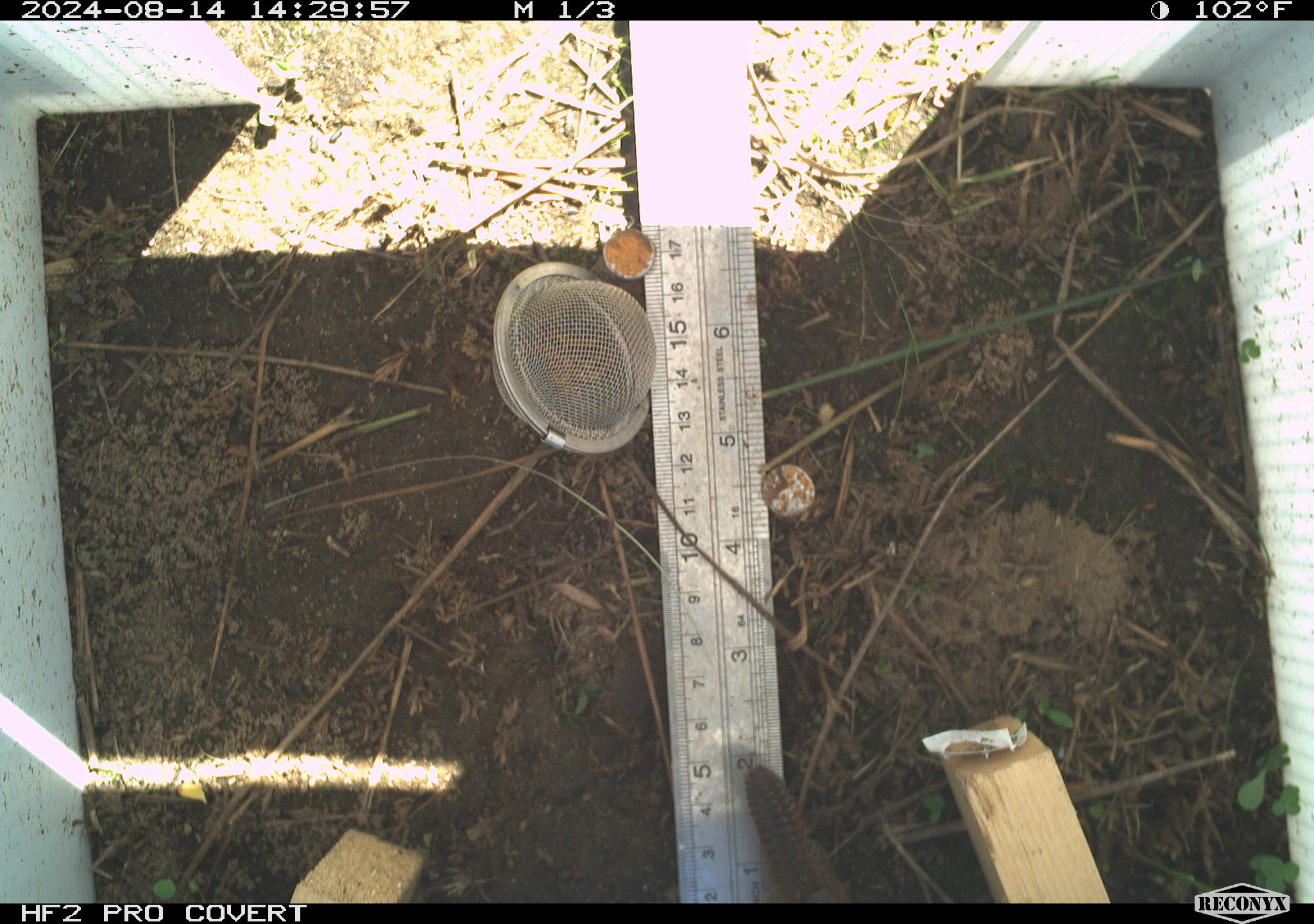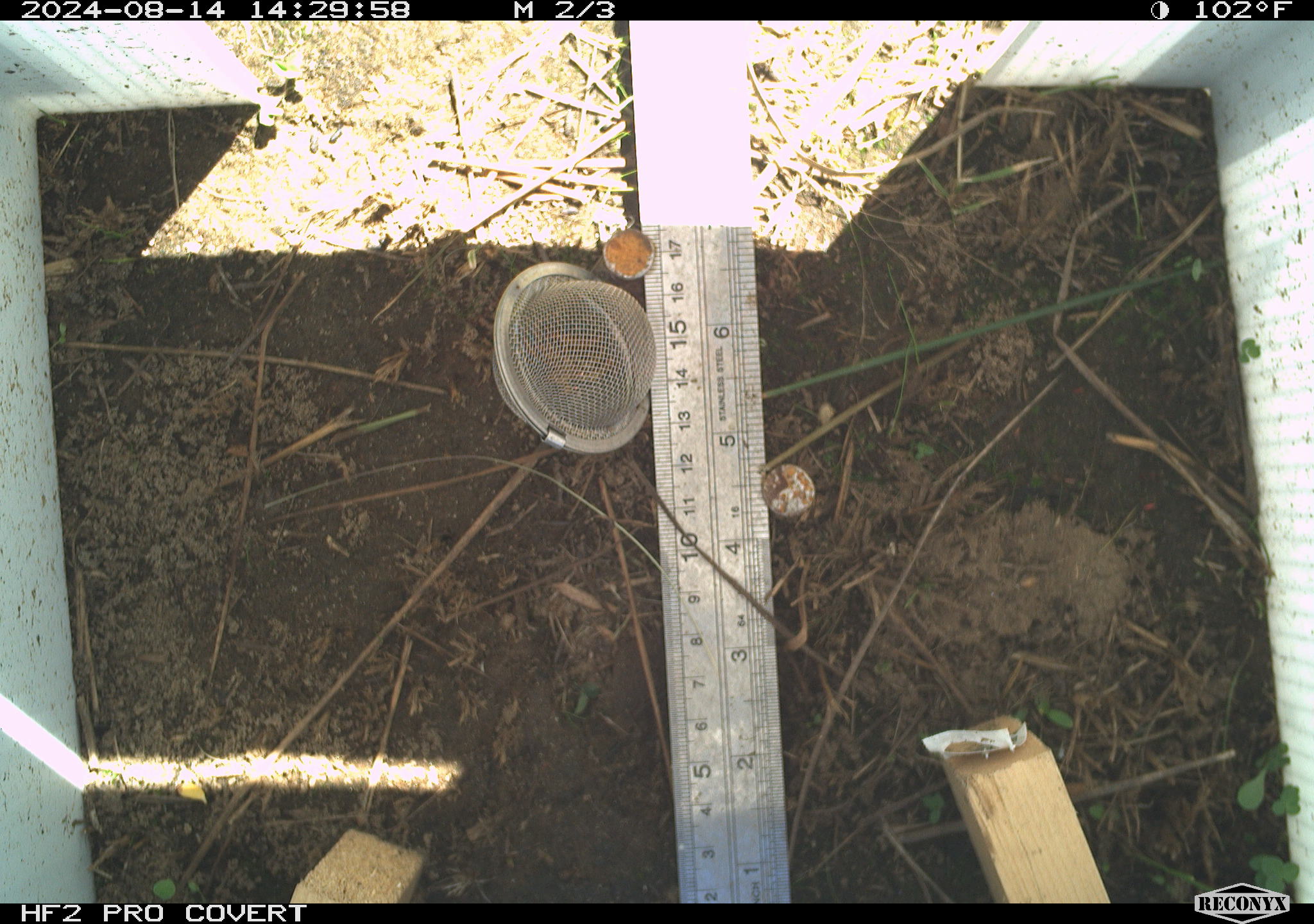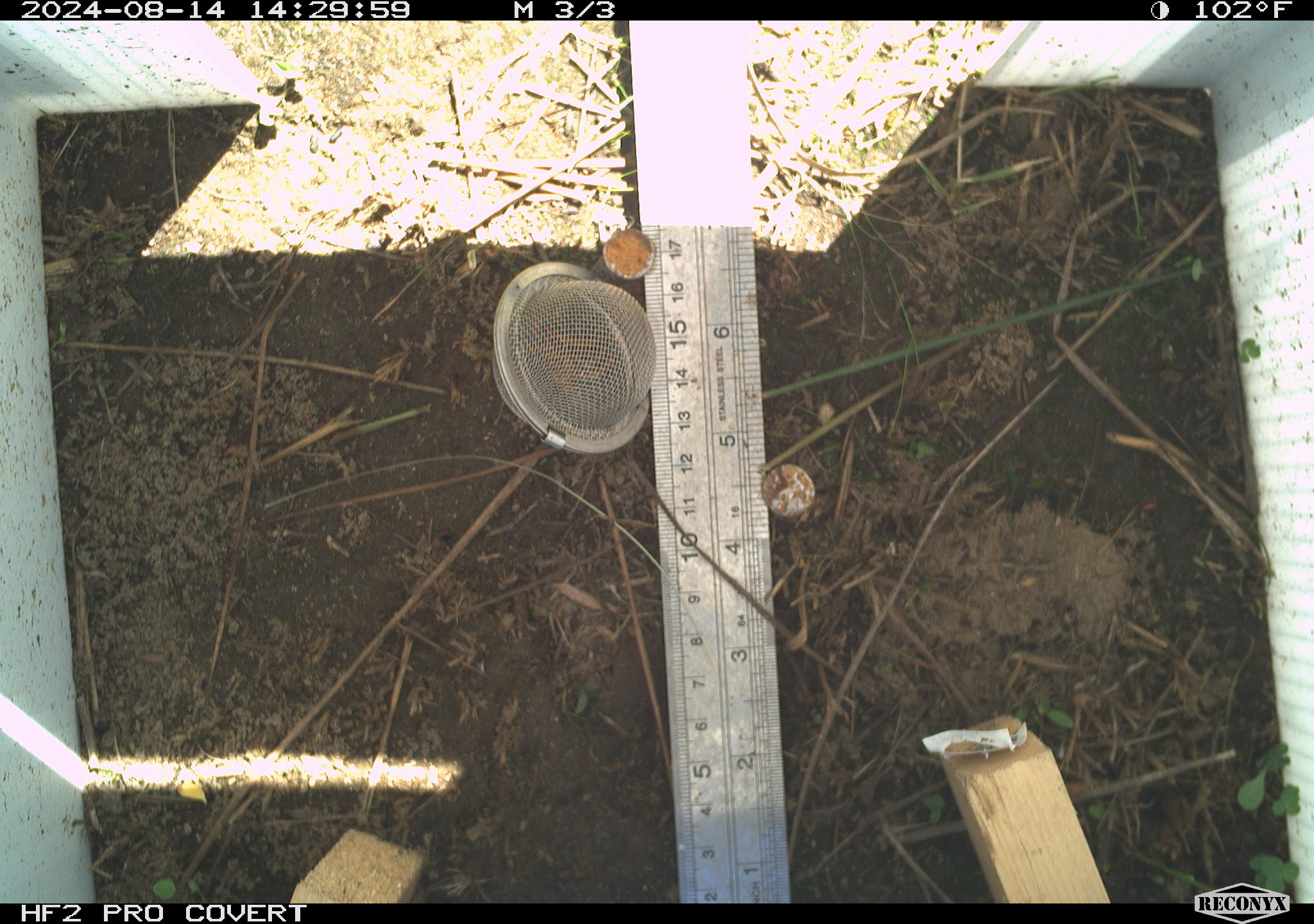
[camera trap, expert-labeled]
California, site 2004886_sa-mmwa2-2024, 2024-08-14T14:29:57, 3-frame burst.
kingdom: Animalia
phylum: Chordata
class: Aves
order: Passeriformes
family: Troglodytidae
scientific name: Troglodytidae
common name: wren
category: troglodytidae family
Troglodytidae family (wren) (Troglodytidae).